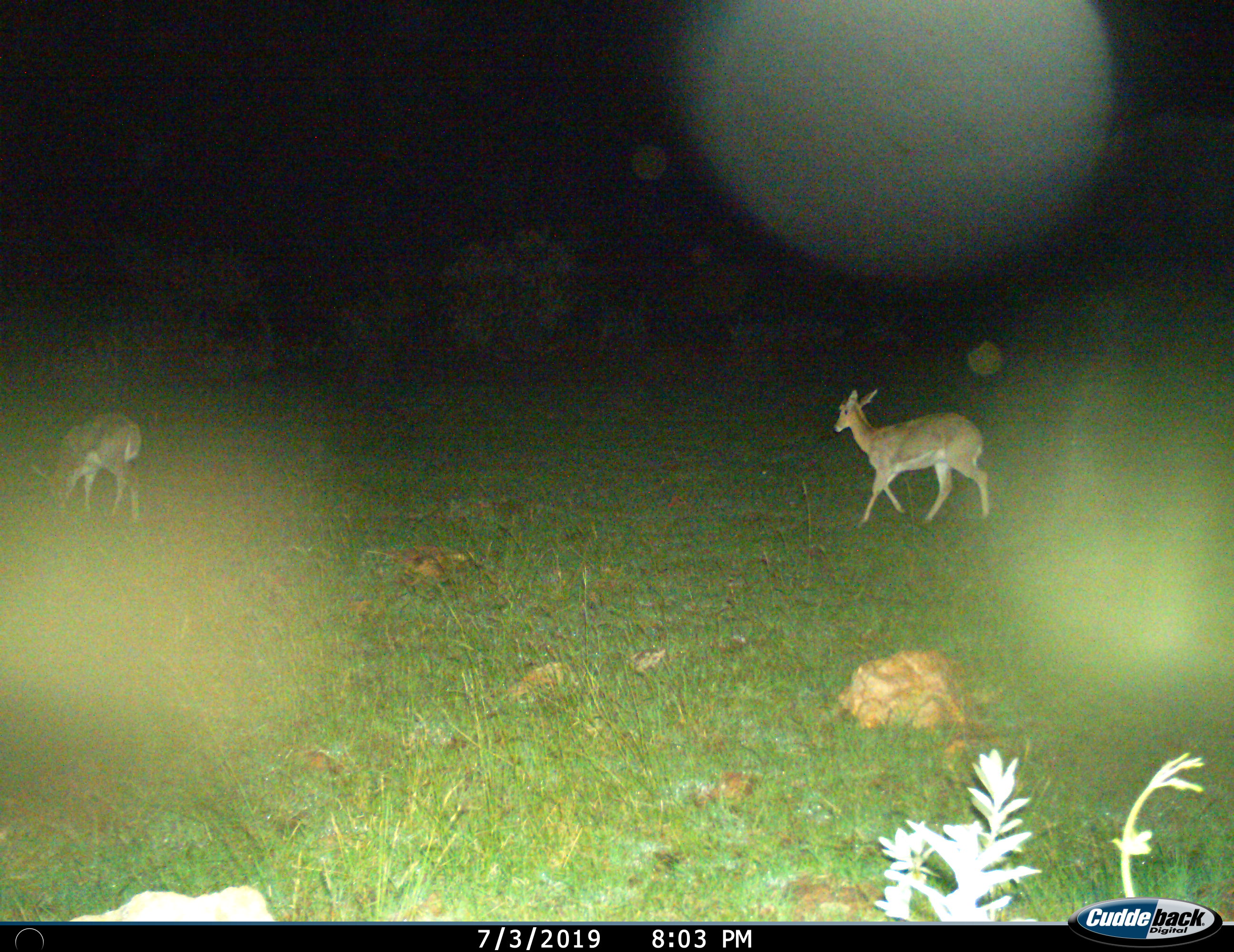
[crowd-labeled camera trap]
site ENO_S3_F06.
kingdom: Animalia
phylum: Chordata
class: Mammalia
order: Artiodactyla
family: Bovidae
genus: Redunca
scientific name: Redunca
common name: reedbuck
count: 2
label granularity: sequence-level